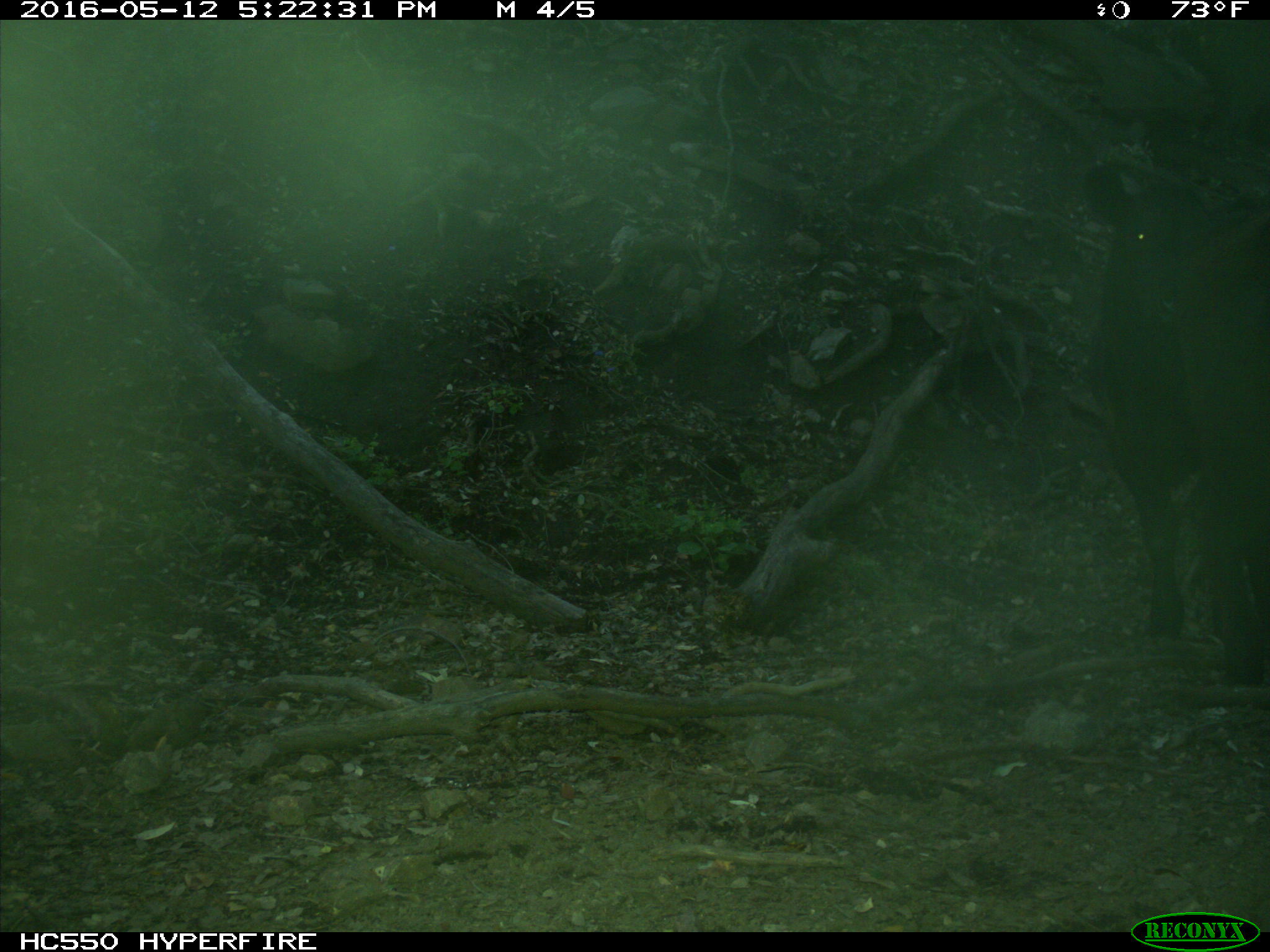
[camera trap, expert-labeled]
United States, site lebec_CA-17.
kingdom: Animalia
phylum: Chordata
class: Mammalia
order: Artiodactyla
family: Bovidae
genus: Bos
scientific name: Bos taurus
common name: domestic cow